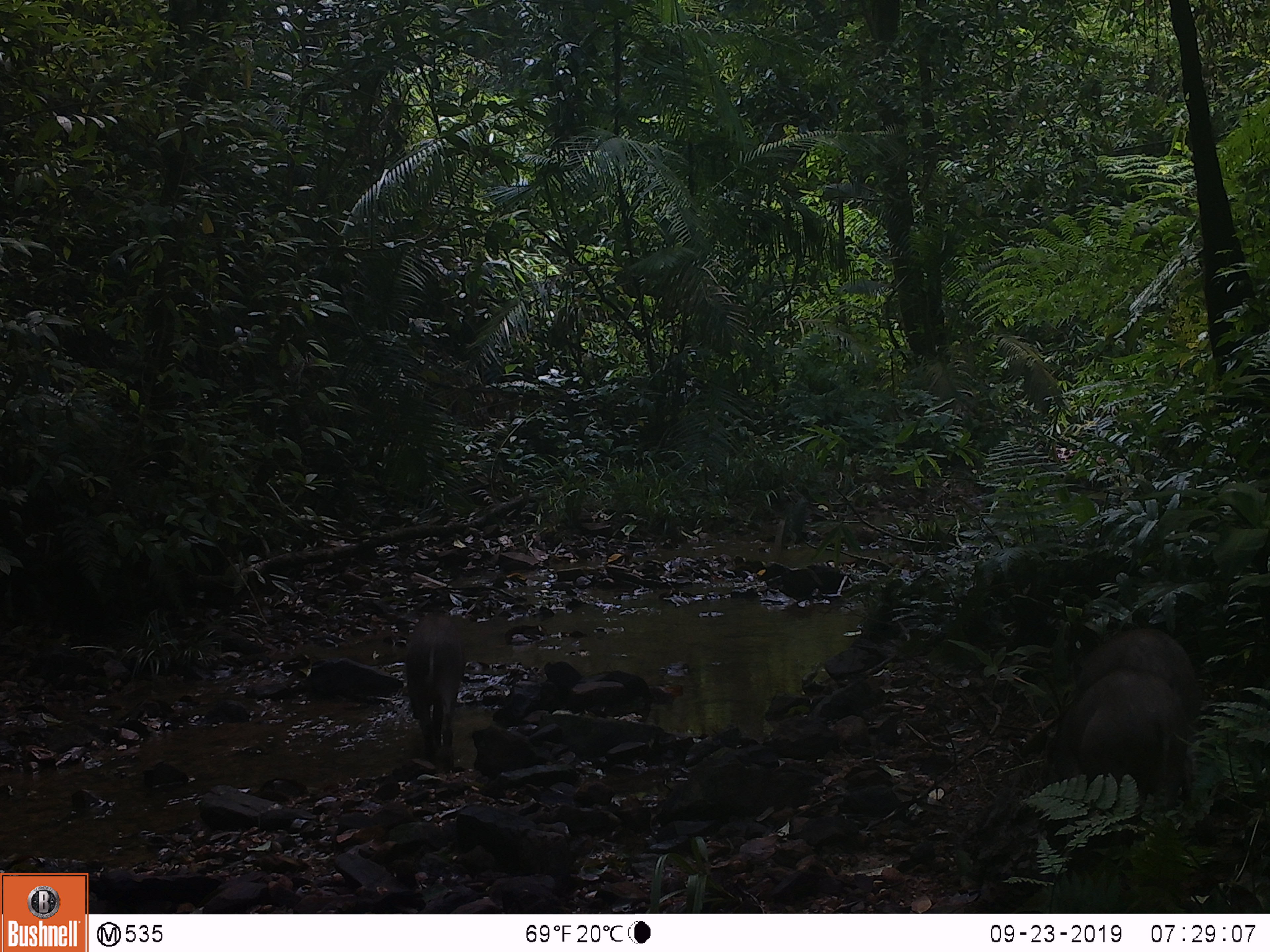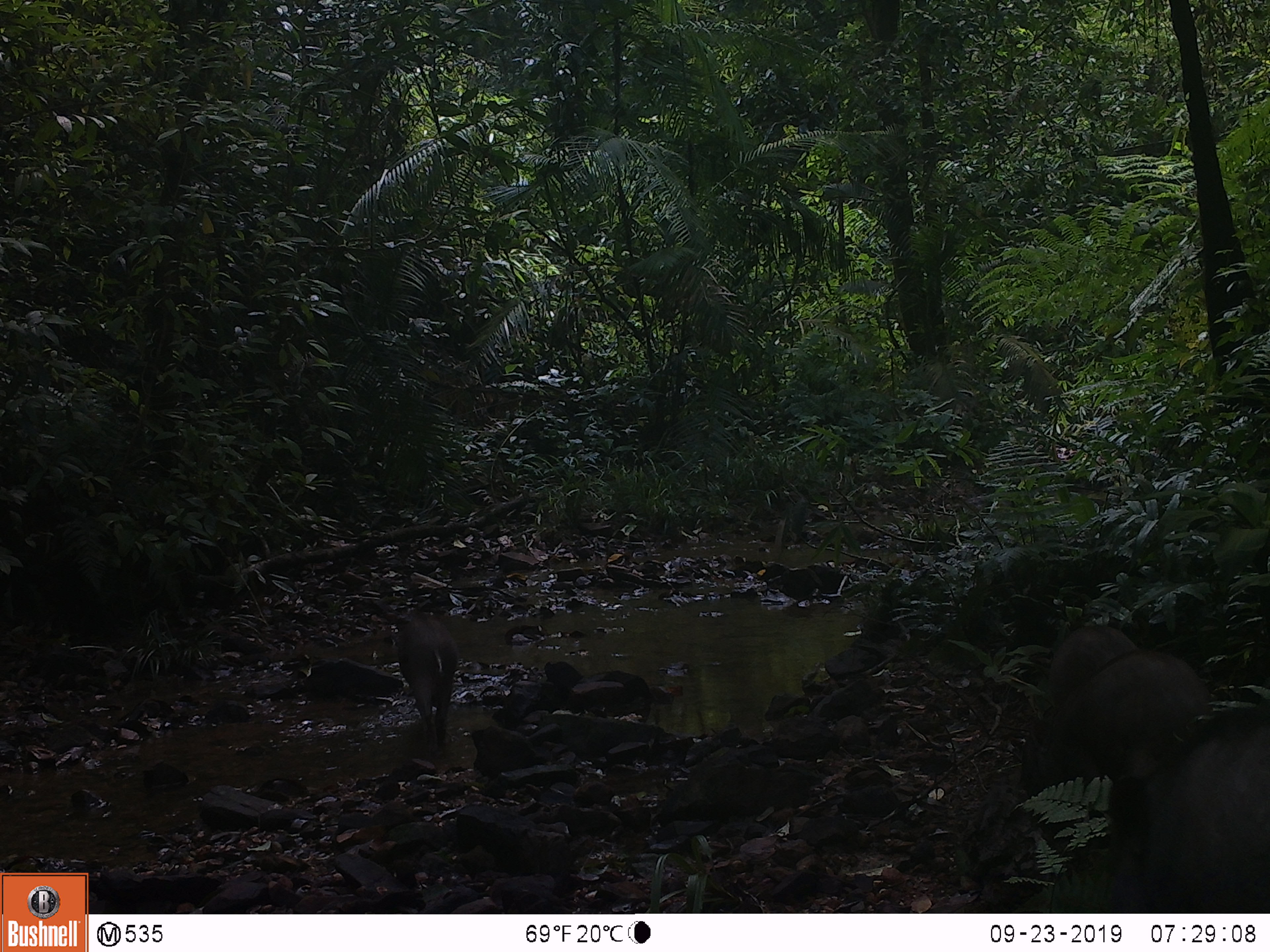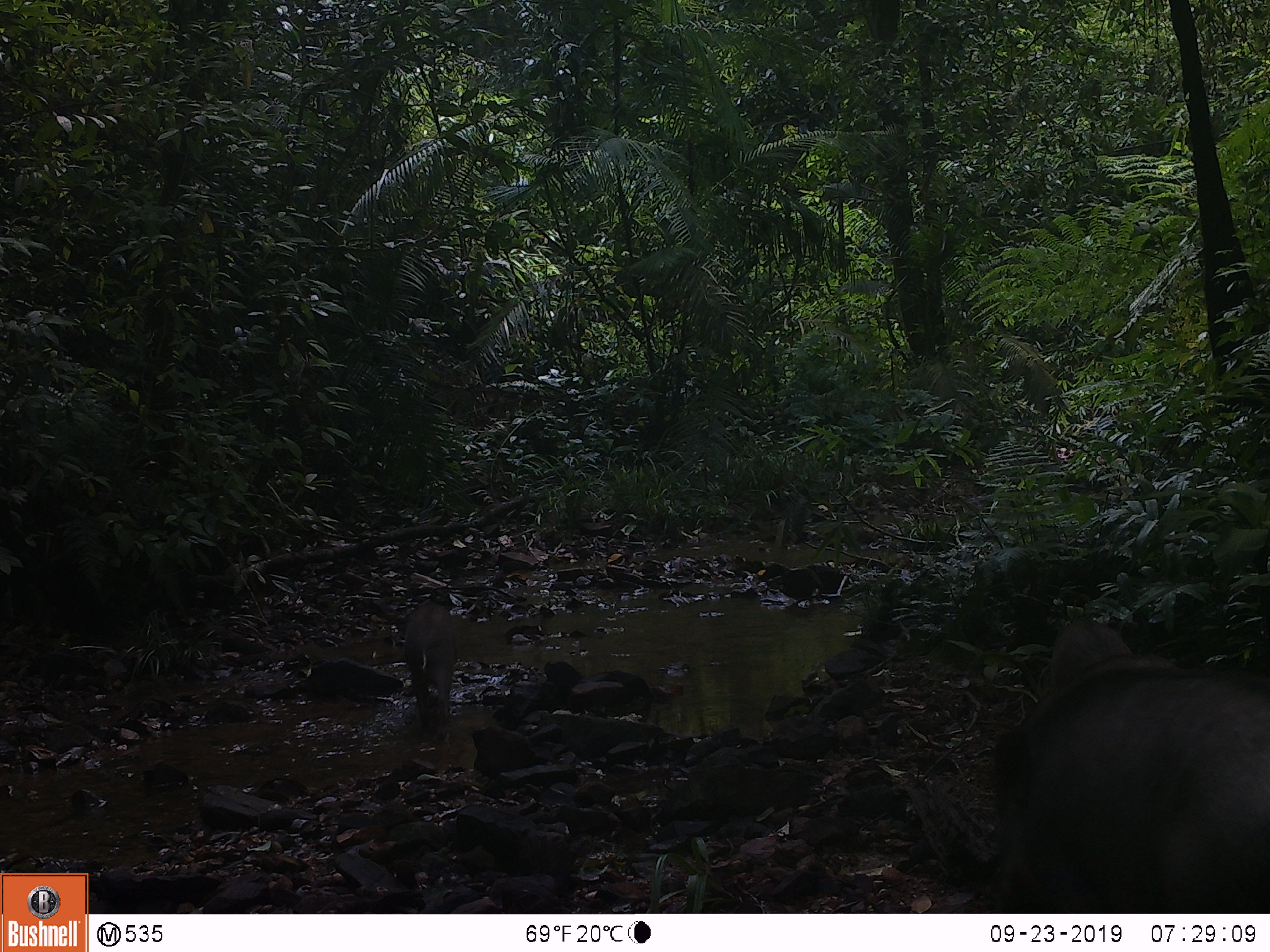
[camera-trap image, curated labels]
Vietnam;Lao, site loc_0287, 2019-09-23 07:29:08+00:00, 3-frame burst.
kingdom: Animalia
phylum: Chordata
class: Mammalia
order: Artiodactyla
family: Suidae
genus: Sus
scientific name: Sus scrofa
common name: eurasian wild pig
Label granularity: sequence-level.